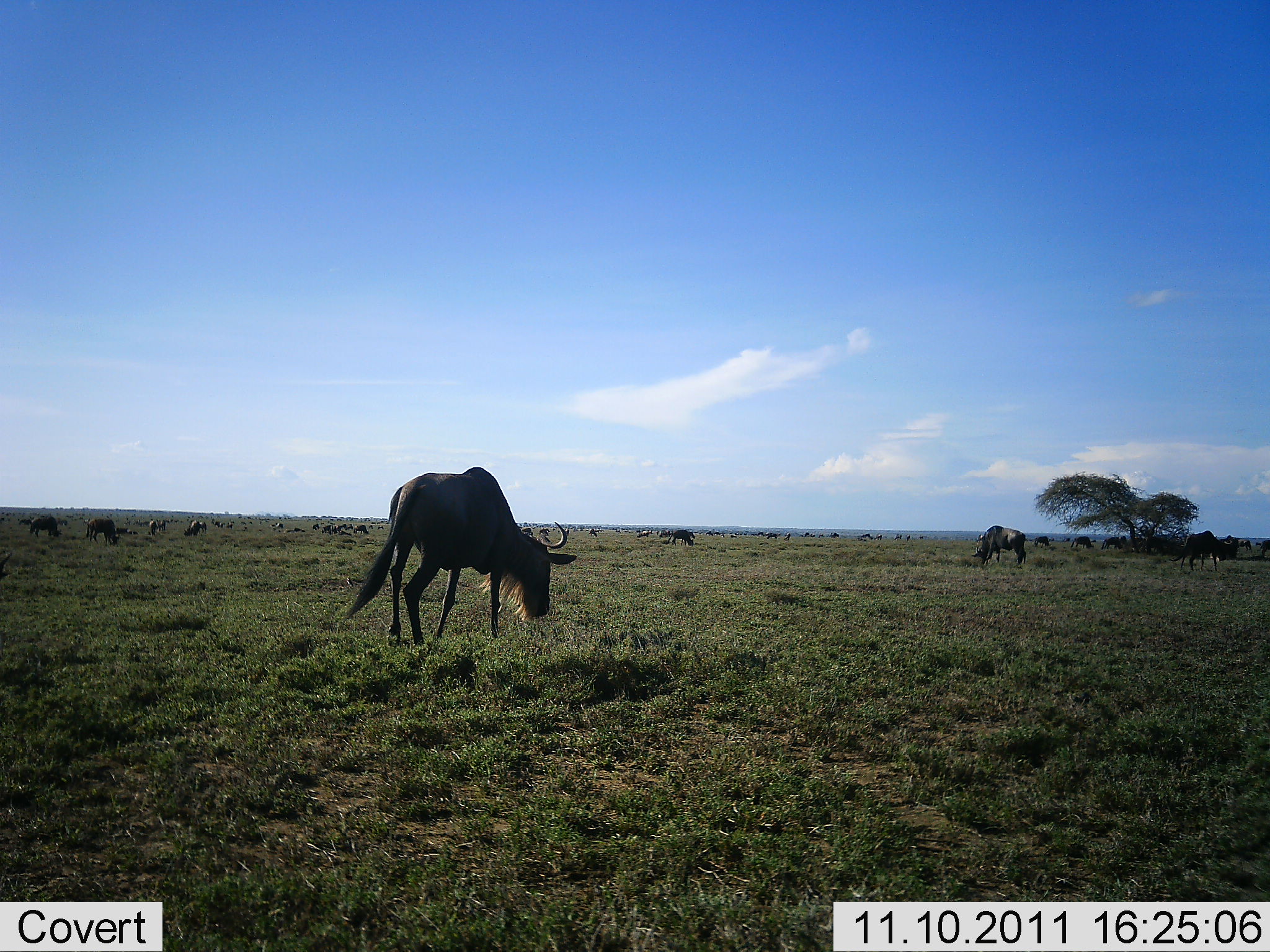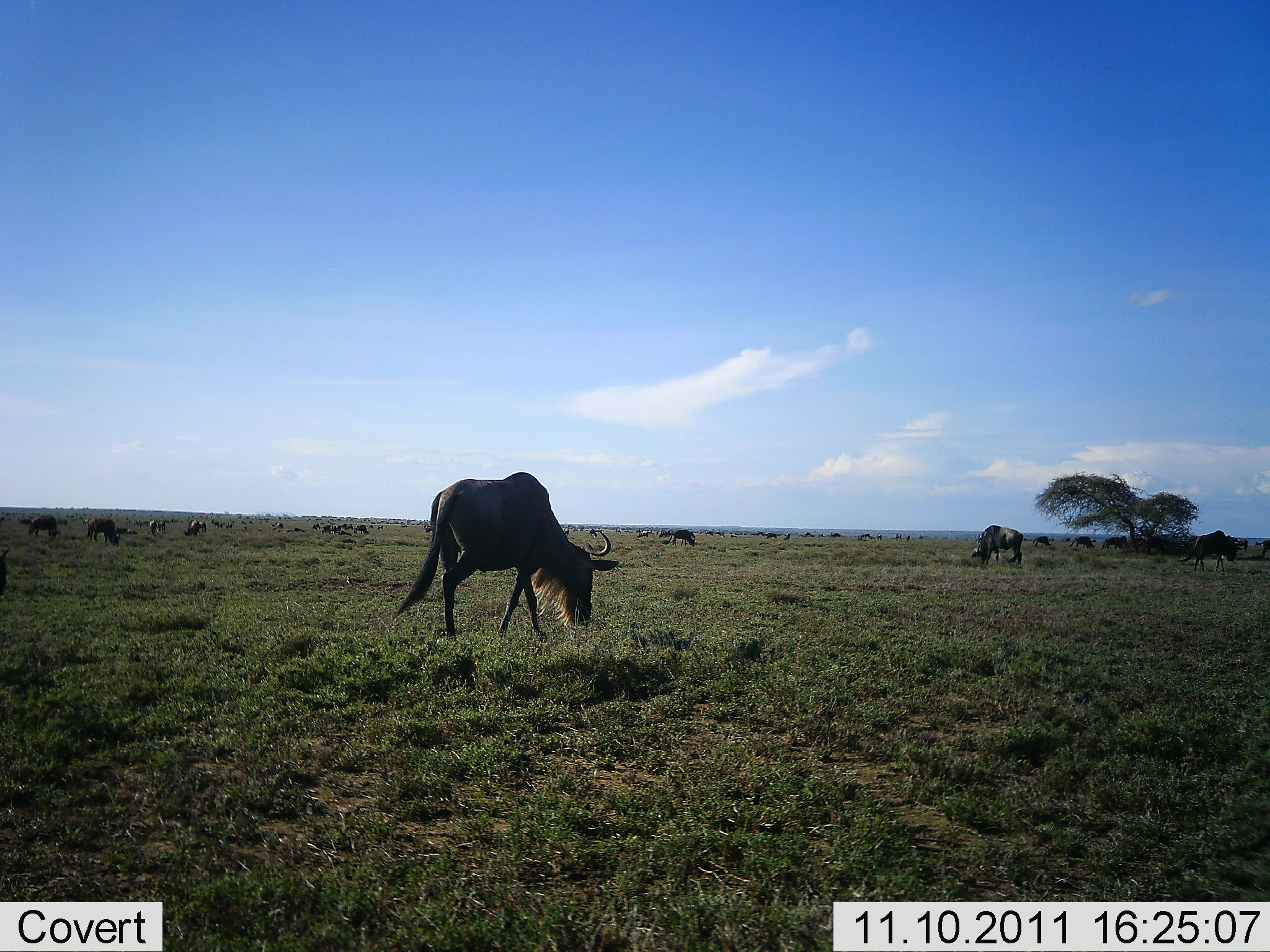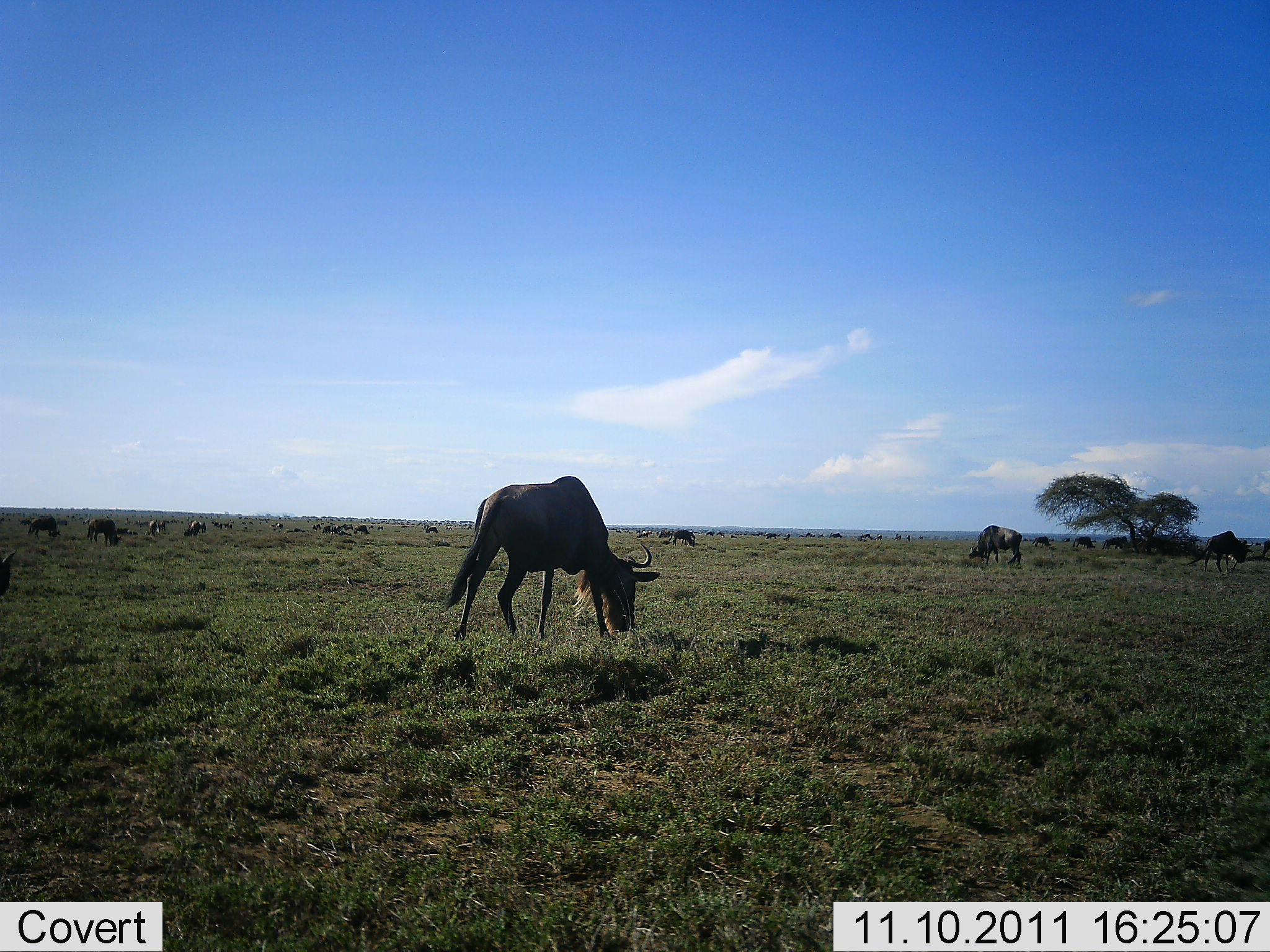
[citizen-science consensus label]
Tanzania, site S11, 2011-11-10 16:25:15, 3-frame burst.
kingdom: Animalia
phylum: Chordata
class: Mammalia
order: Artiodactyla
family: Bovidae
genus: Connochaetes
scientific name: Connochaetes taurinus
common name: blue wildebeest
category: wildebeest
Wildebeest (blue wildebeest) (Connochaetes taurinus), count 11-50. Behavior (volunteer vote fractions): standing 45%, resting 18%, moving 45%, interacting 18%. Young present (vote fraction): 0%. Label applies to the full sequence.